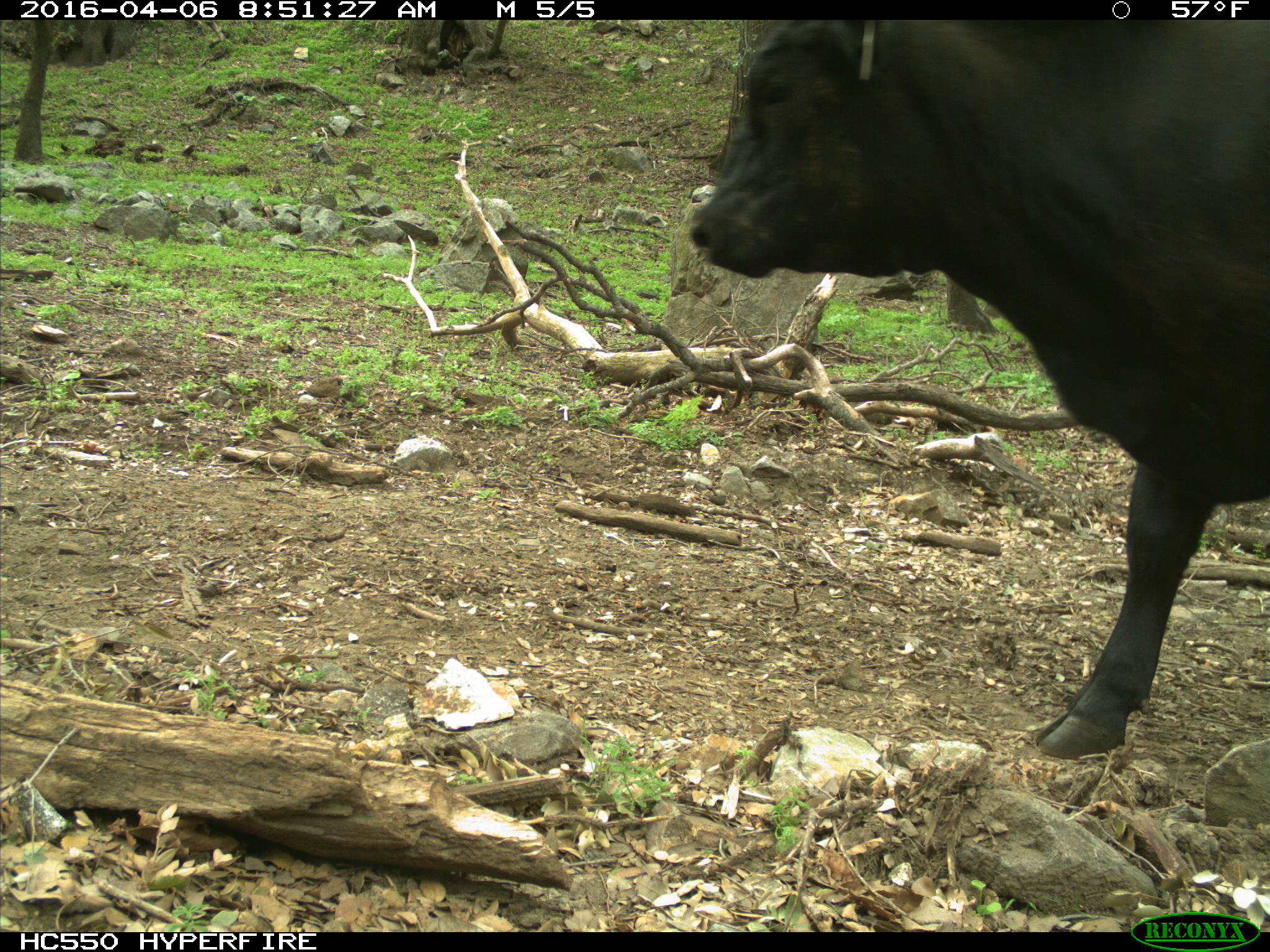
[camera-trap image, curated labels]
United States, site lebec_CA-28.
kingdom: Animalia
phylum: Chordata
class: Mammalia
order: Artiodactyla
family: Bovidae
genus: Bos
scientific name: Bos taurus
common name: domestic cow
Bos taurus (domestic cow).